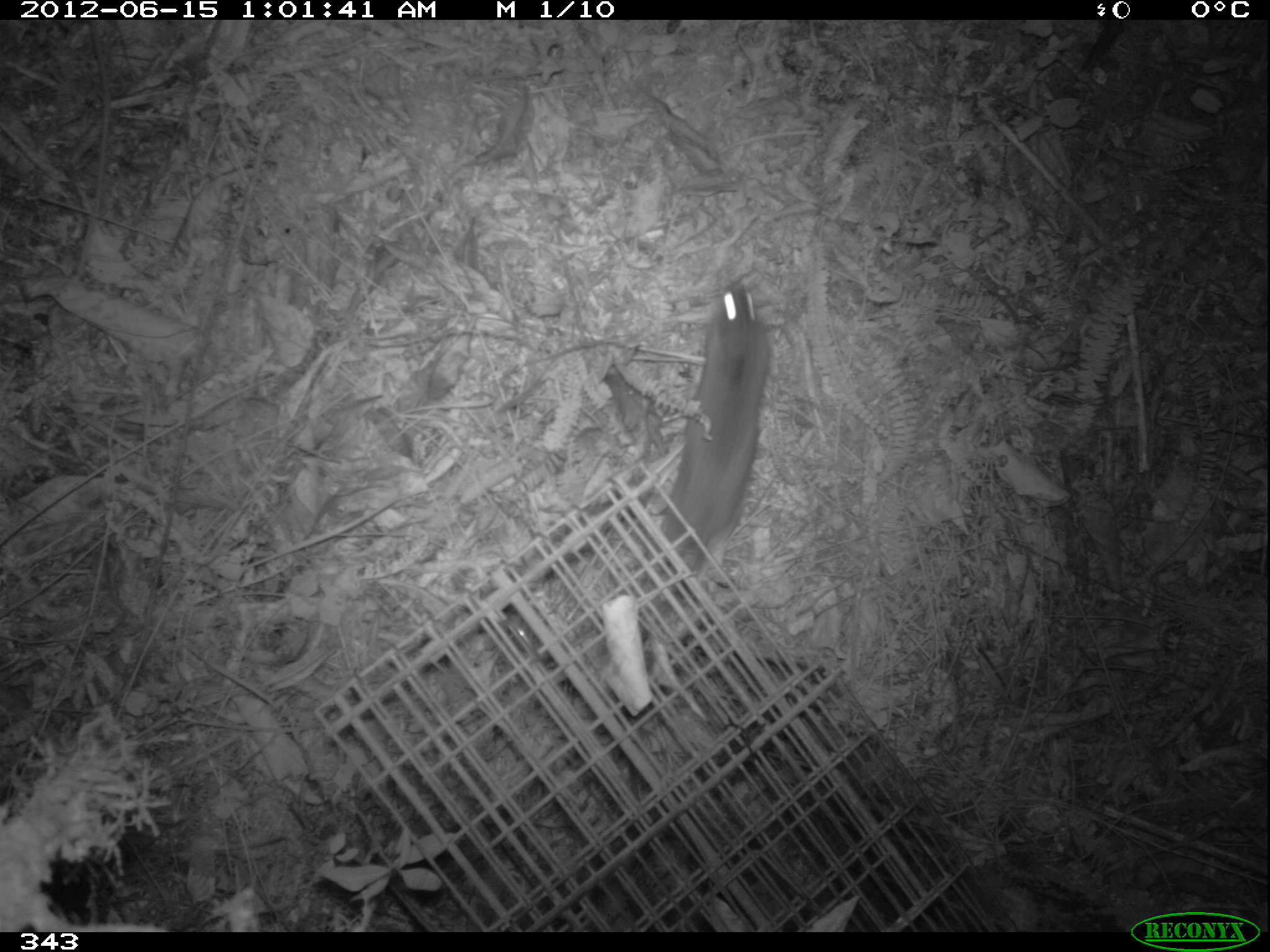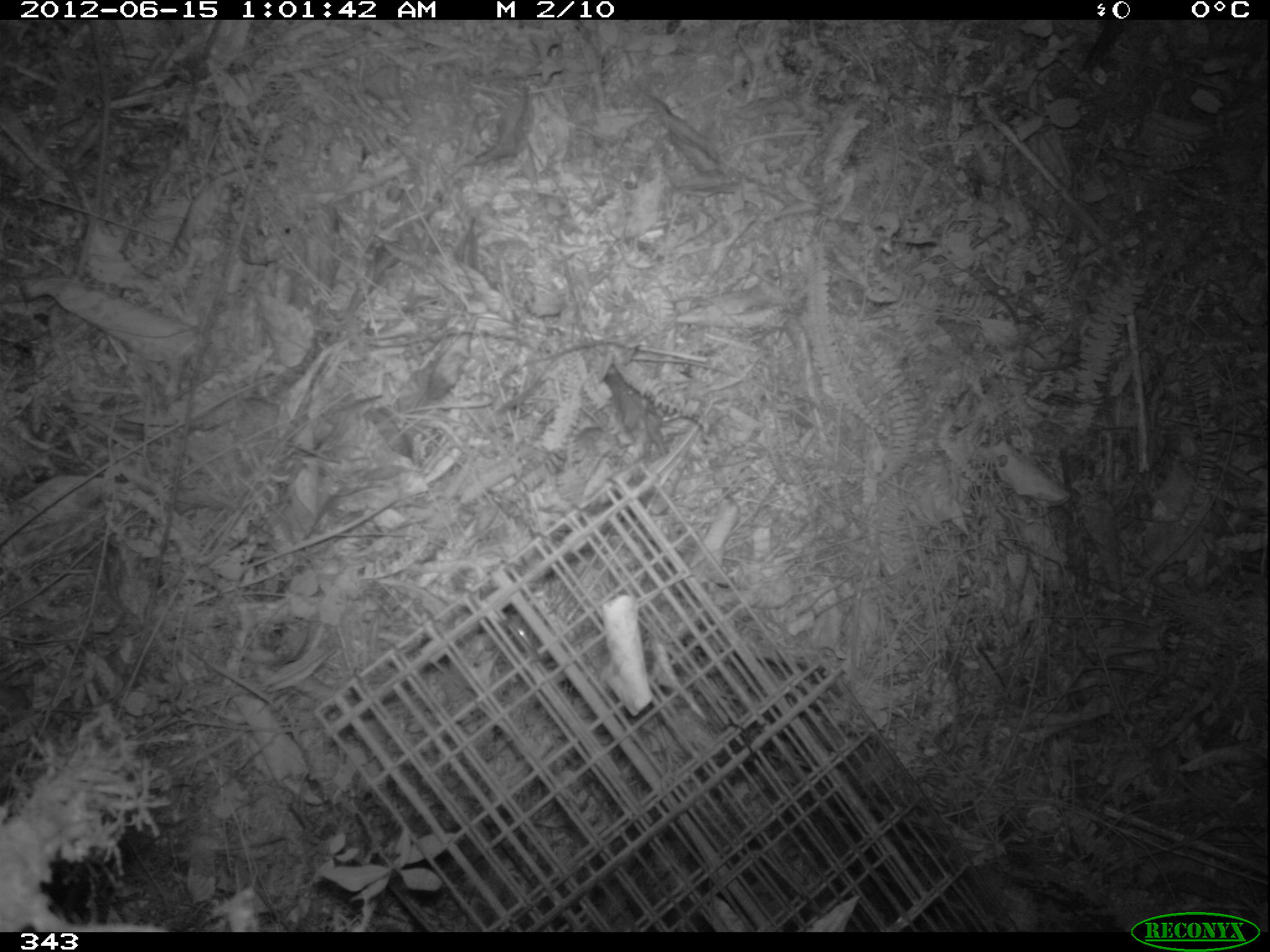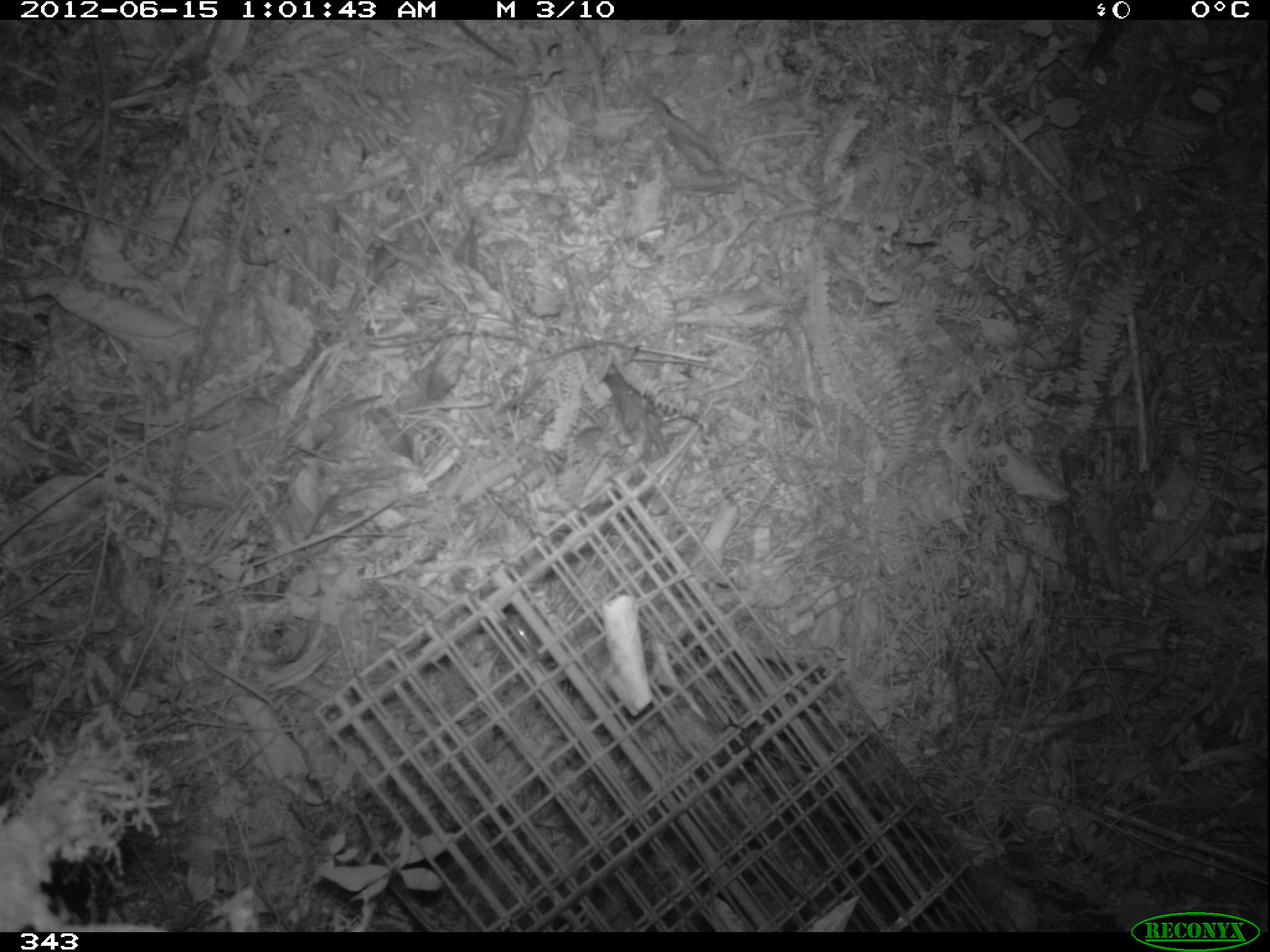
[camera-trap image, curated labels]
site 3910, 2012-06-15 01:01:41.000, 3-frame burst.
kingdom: Animalia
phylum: Chordata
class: Mammalia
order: Rodentia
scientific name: Rodentia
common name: rodents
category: unknown rodent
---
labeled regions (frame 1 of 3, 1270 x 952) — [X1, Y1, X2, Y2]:
unknown rodent: [643, 286, 770, 590]